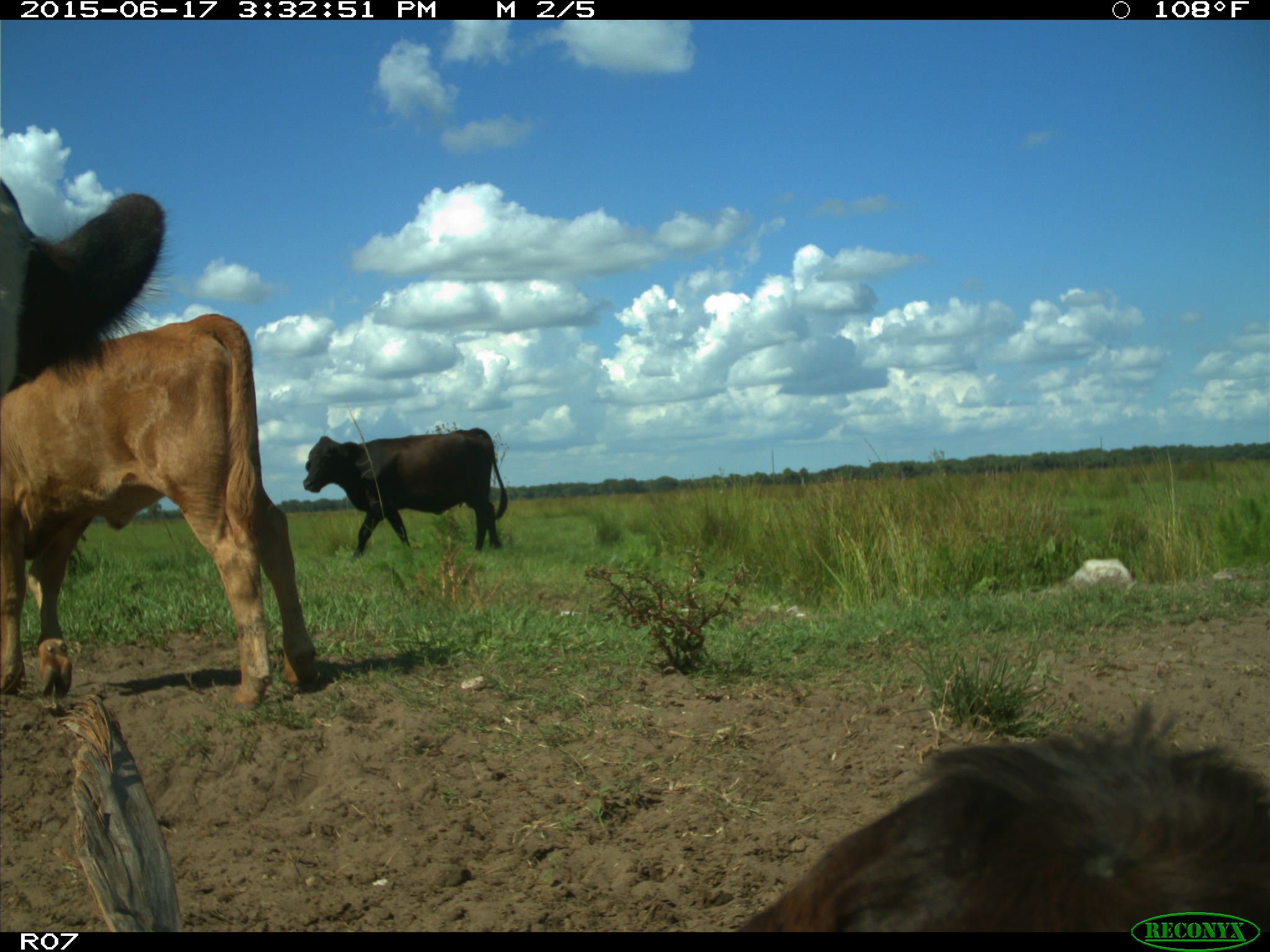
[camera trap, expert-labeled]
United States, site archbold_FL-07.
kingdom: Animalia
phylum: Chordata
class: Mammalia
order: Artiodactyla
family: Bovidae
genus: Bos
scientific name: Bos taurus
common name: domestic cow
Bos taurus (domestic cow).